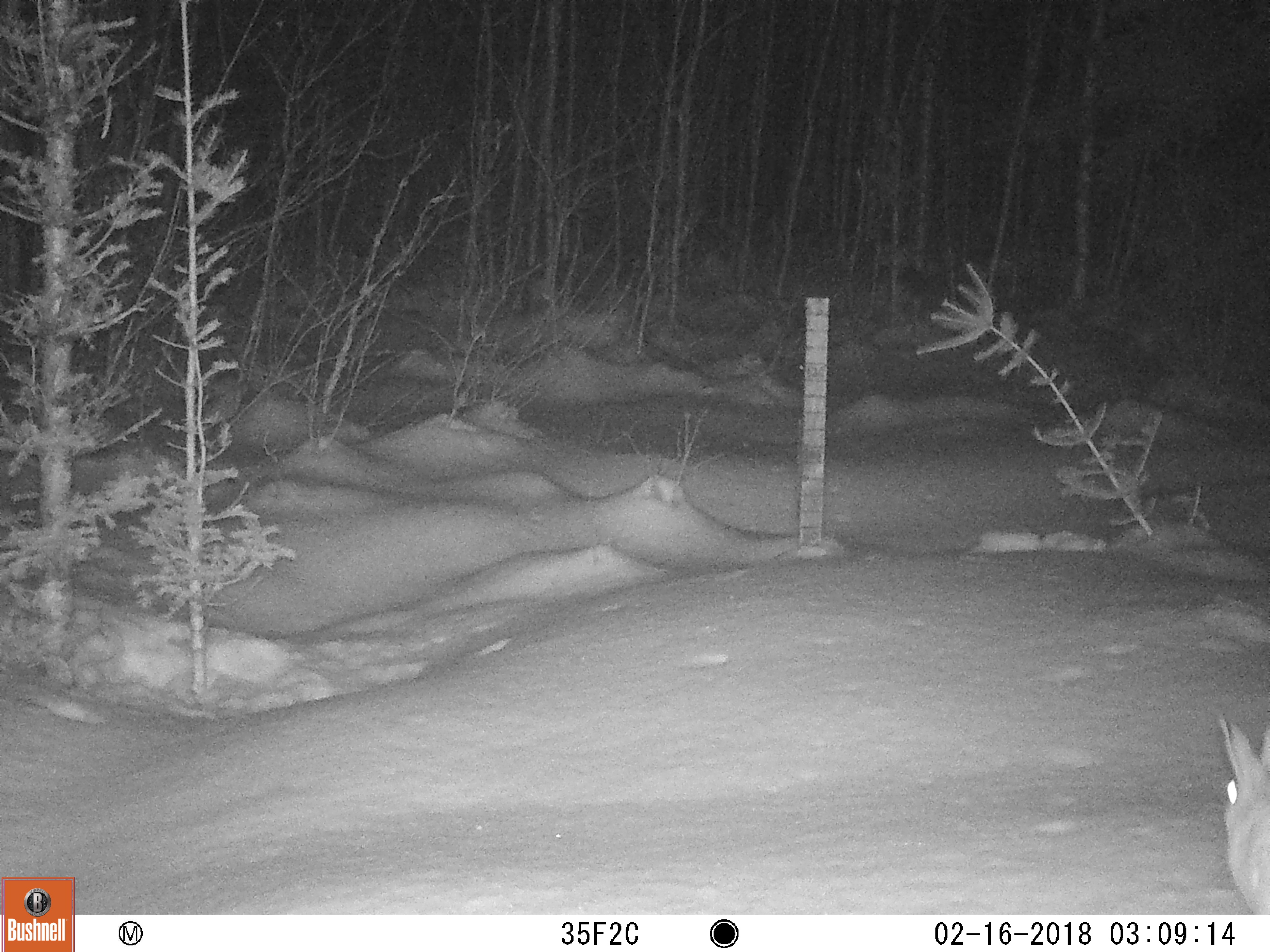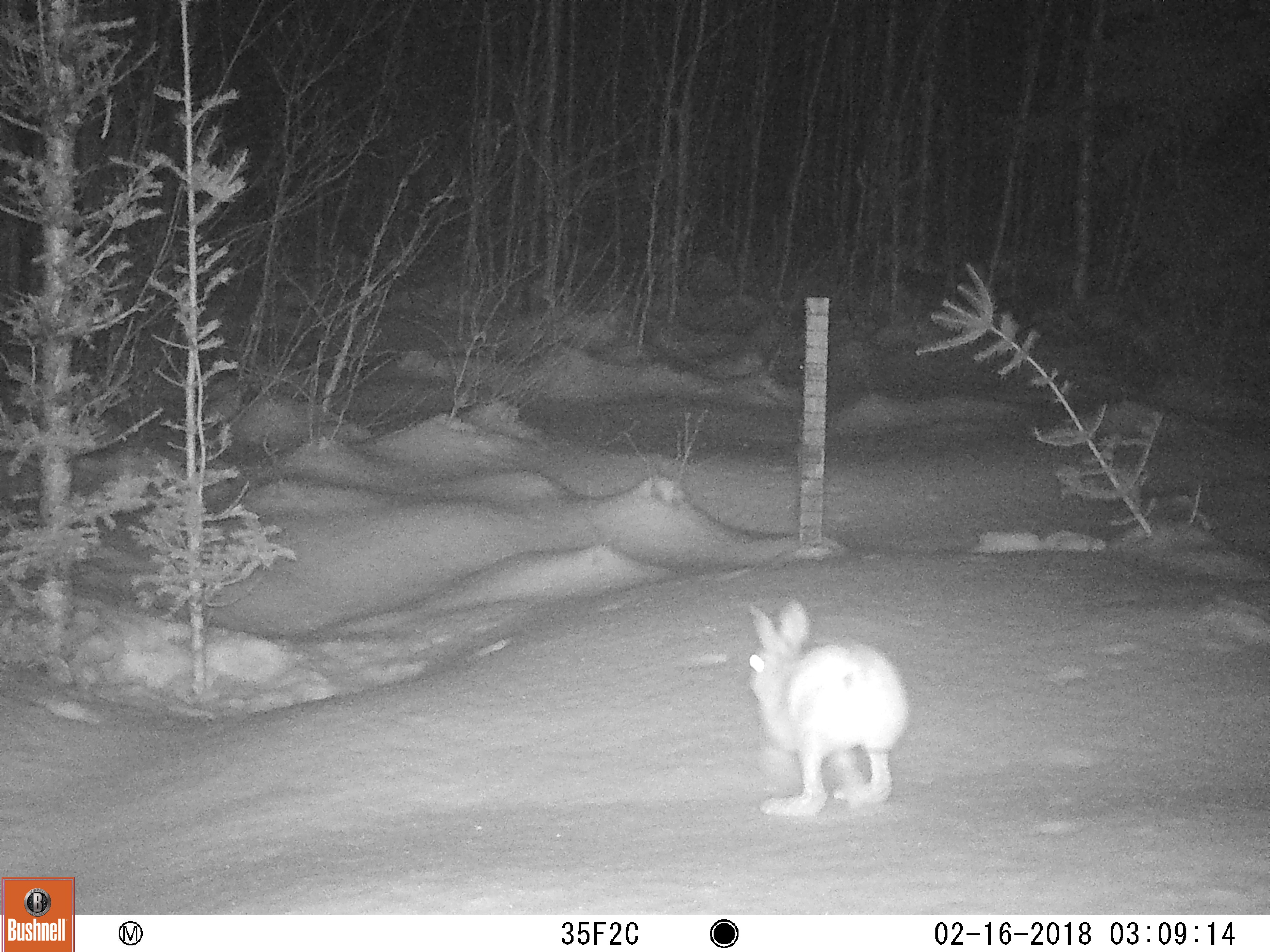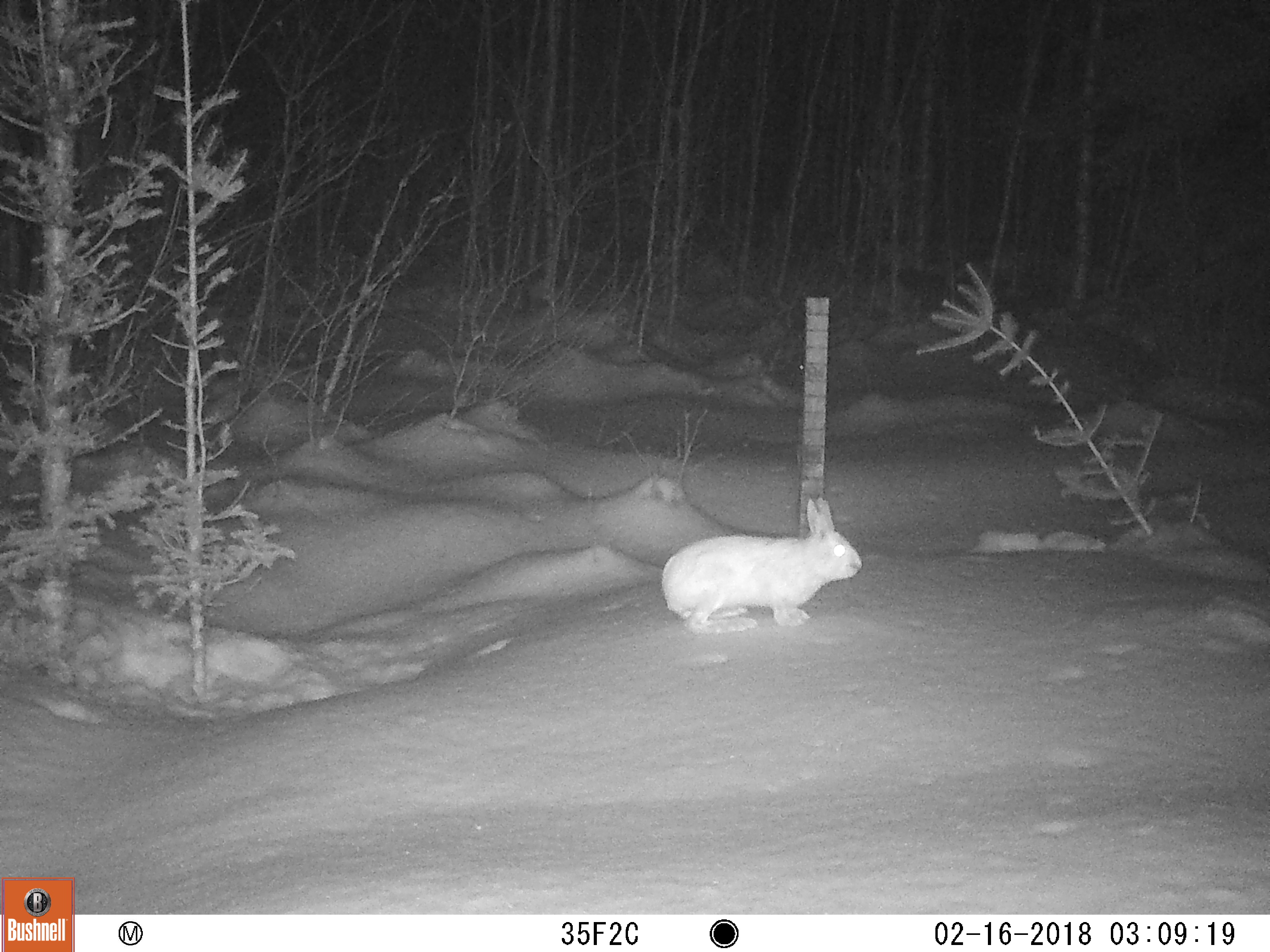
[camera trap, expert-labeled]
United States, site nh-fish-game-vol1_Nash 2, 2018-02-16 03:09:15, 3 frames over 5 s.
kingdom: Animalia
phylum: Chordata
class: Mammalia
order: Lagomorpha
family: Leporidae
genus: Lepus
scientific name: Lepus americanus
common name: snowshoe hare